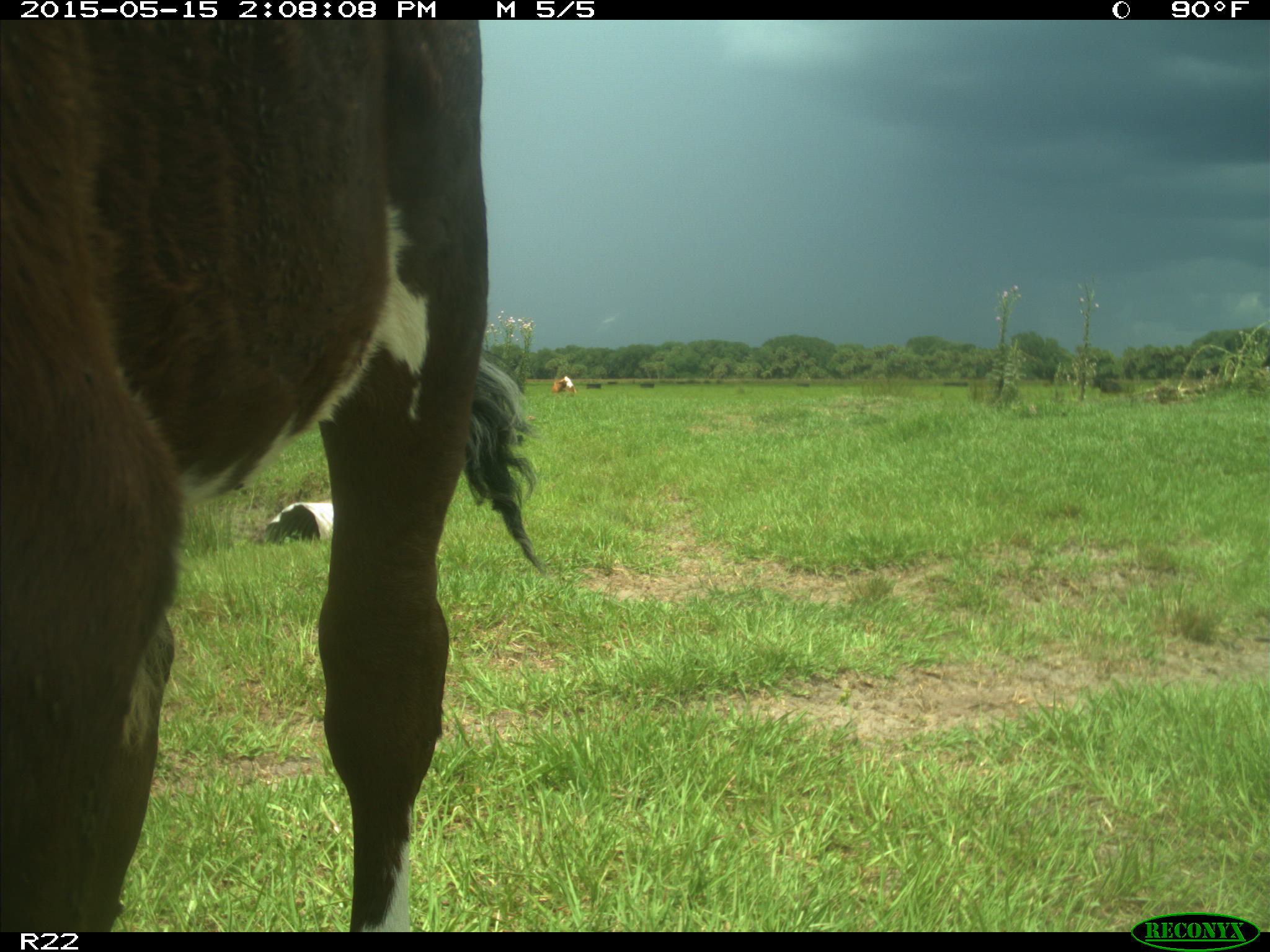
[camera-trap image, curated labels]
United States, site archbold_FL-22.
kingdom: Animalia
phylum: Chordata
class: Mammalia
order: Artiodactyla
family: Bovidae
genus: Bos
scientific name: Bos taurus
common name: domestic cow